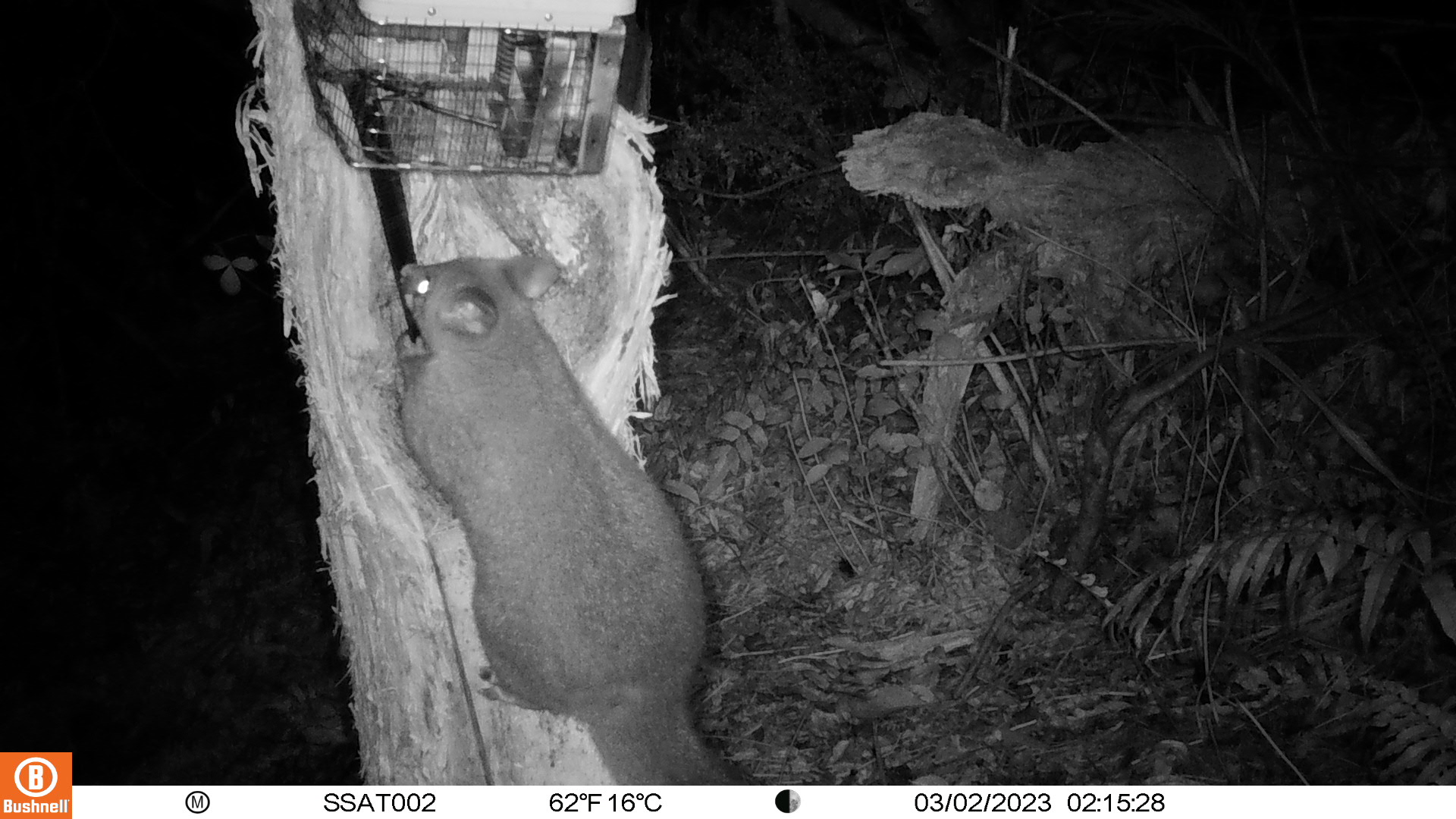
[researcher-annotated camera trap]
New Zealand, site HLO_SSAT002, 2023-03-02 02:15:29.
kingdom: Animalia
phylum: Chordata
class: Mammalia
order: Diprotodontia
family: Phalangeridae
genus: Trichosurus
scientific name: Trichosurus vulpecula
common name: common brushtail possum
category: possum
Possum (common brushtail possum) (Trichosurus vulpecula).